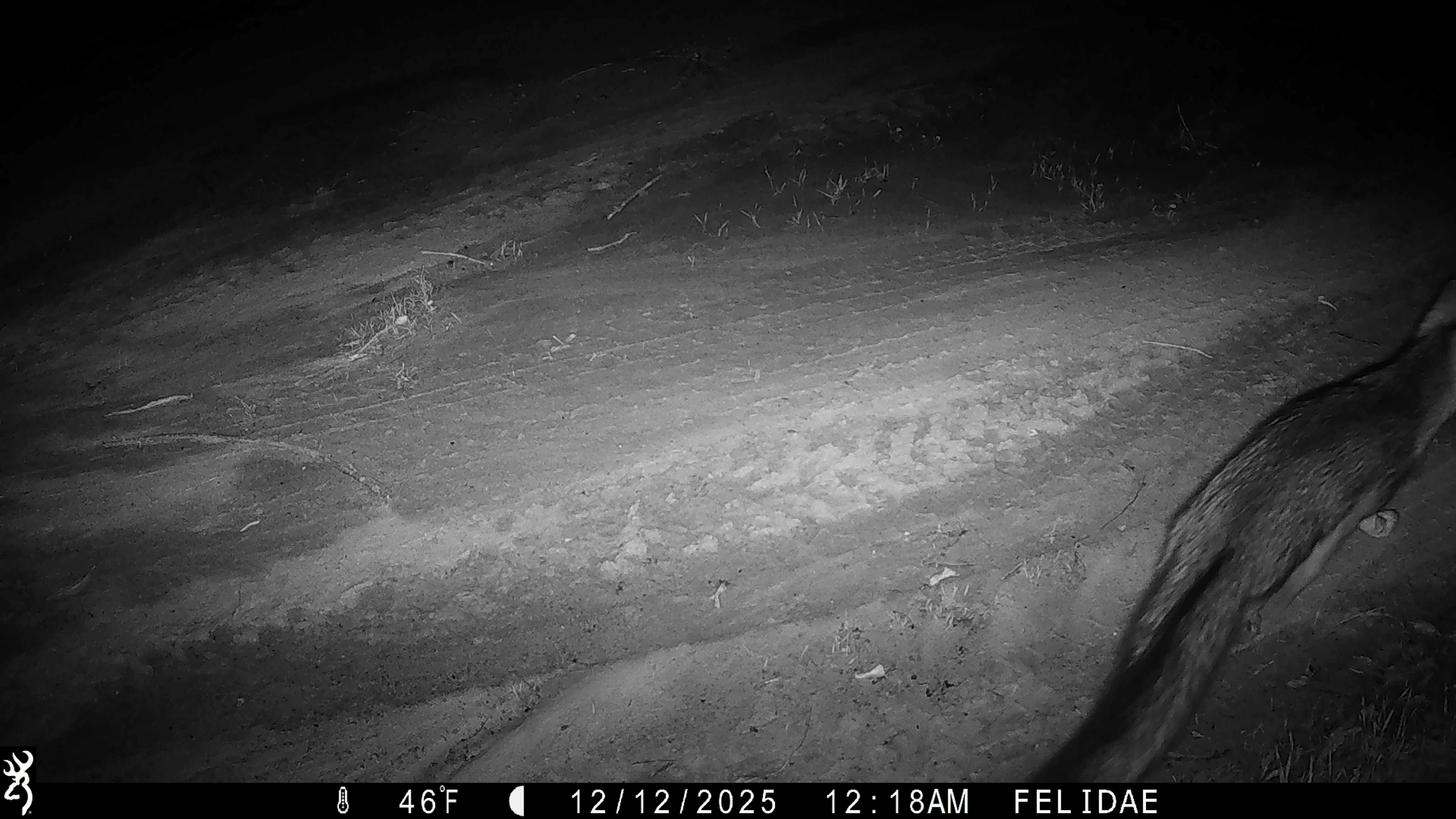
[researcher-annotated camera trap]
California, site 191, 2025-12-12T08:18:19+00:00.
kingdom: Animalia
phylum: Chordata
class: Mammalia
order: Carnivora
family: Canidae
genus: Urocyon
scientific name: Urocyon cinereoargenteus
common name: gray fox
Gray fox (Urocyon cinereoargenteus).